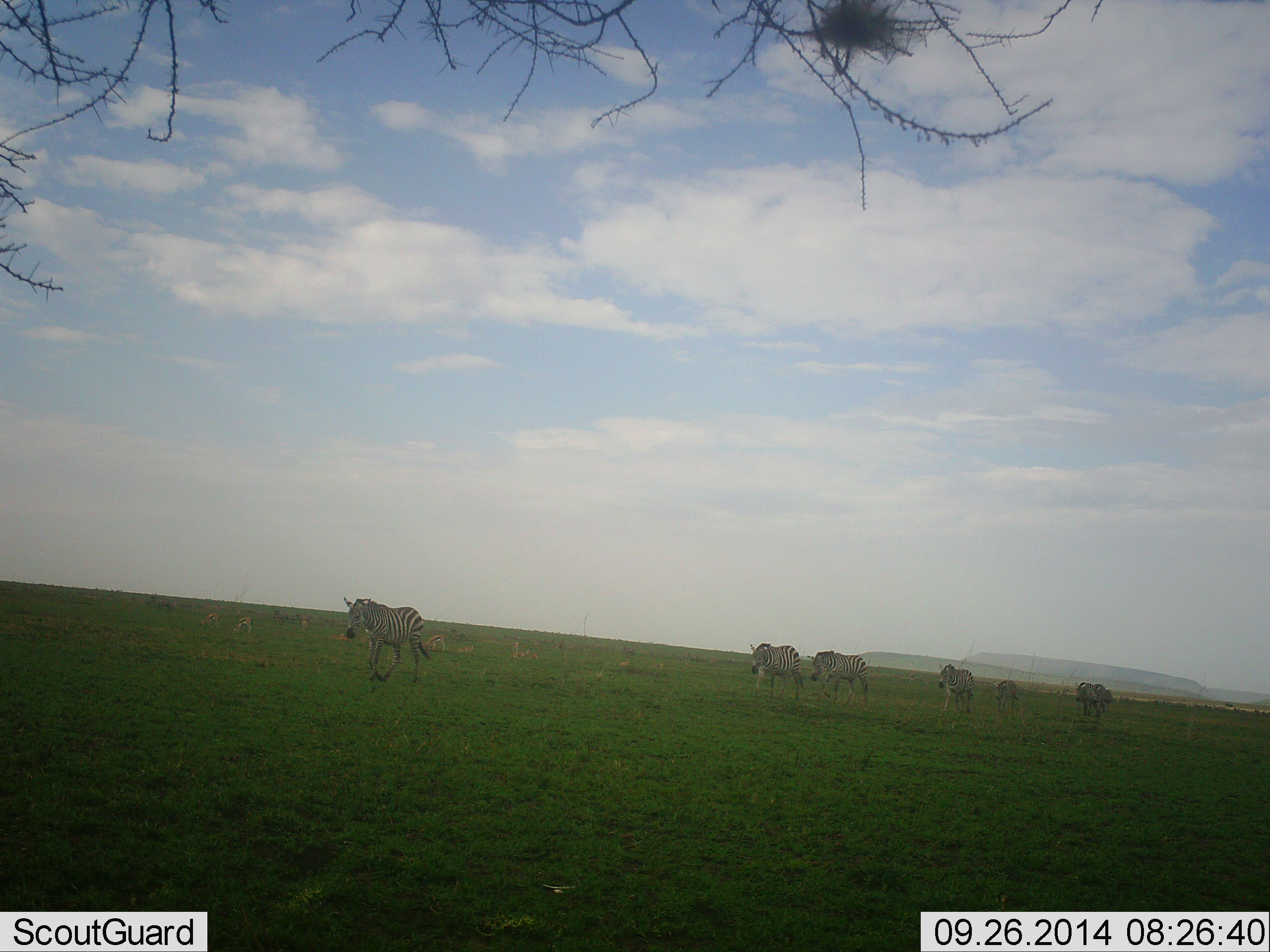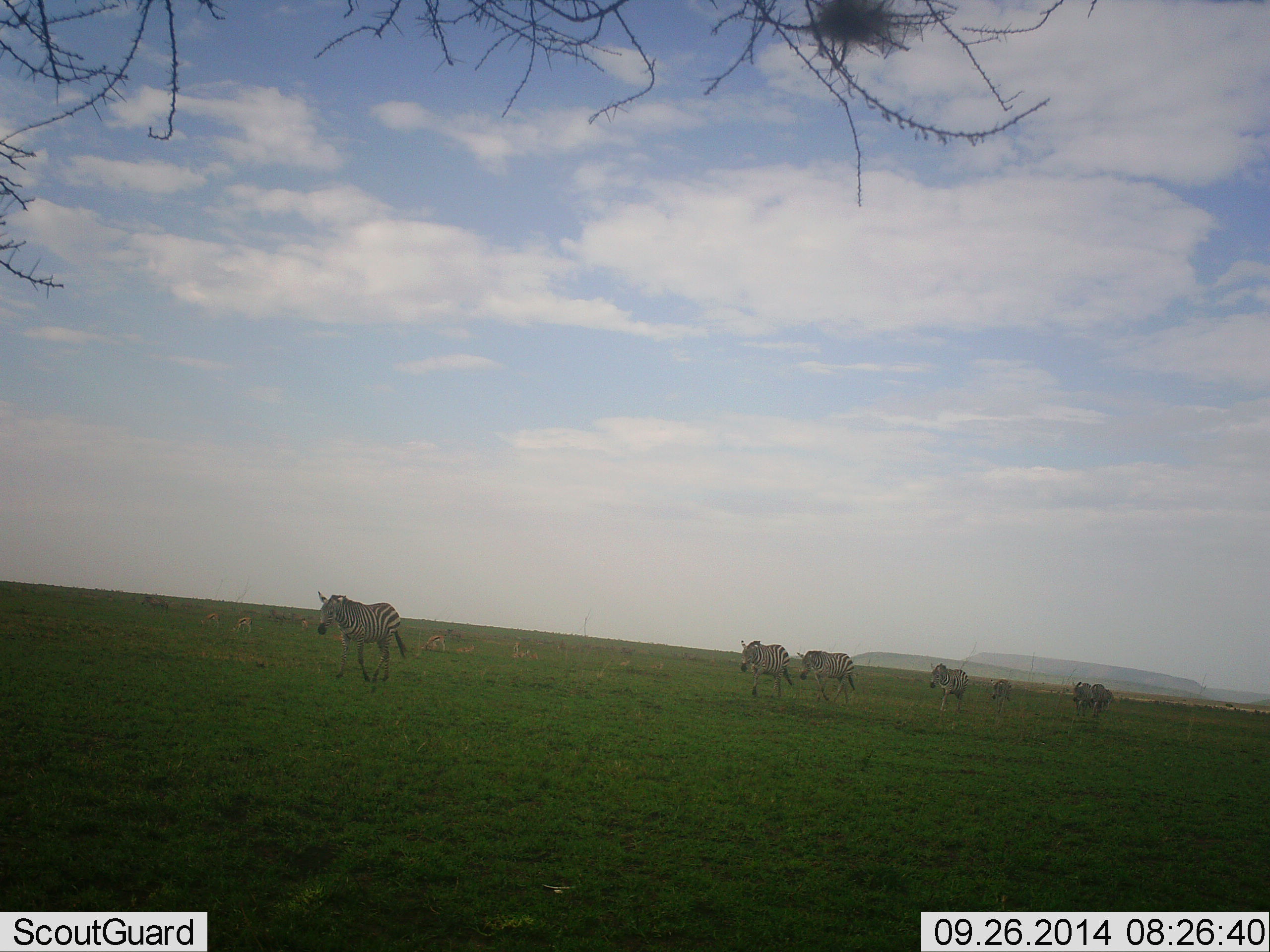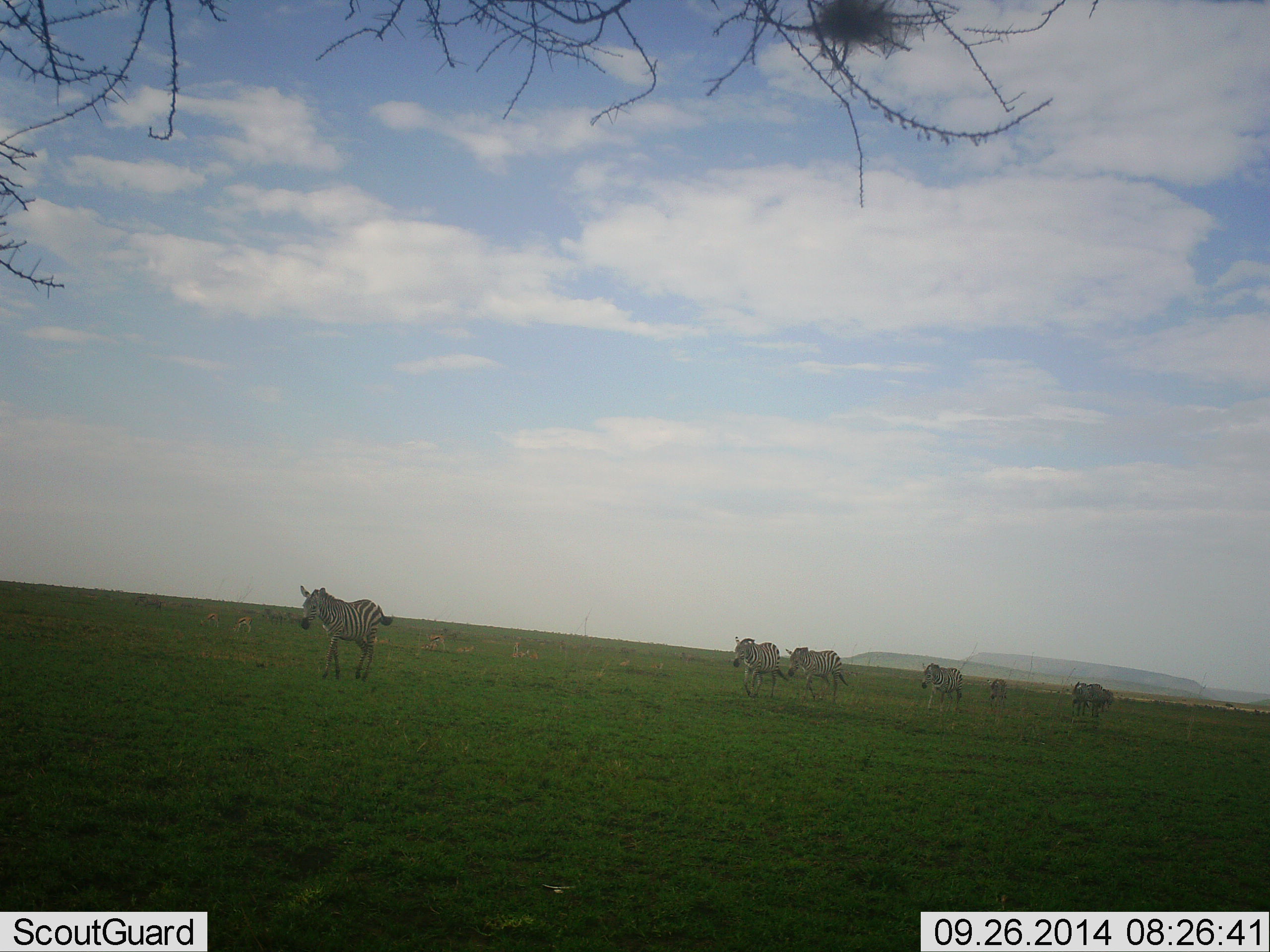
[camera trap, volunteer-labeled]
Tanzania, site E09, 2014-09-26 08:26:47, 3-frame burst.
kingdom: Animalia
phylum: Chordata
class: Mammalia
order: Perissodactyla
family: Equidae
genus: Equus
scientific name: Equus quagga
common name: plains zebra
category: zebra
Zebra (plains zebra) (Equus quagga), count 7. Behavior (volunteer vote fractions): standing 0%, resting 0%, moving 100%, interacting 0%. Young present (vote fraction): 9%. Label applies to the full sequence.